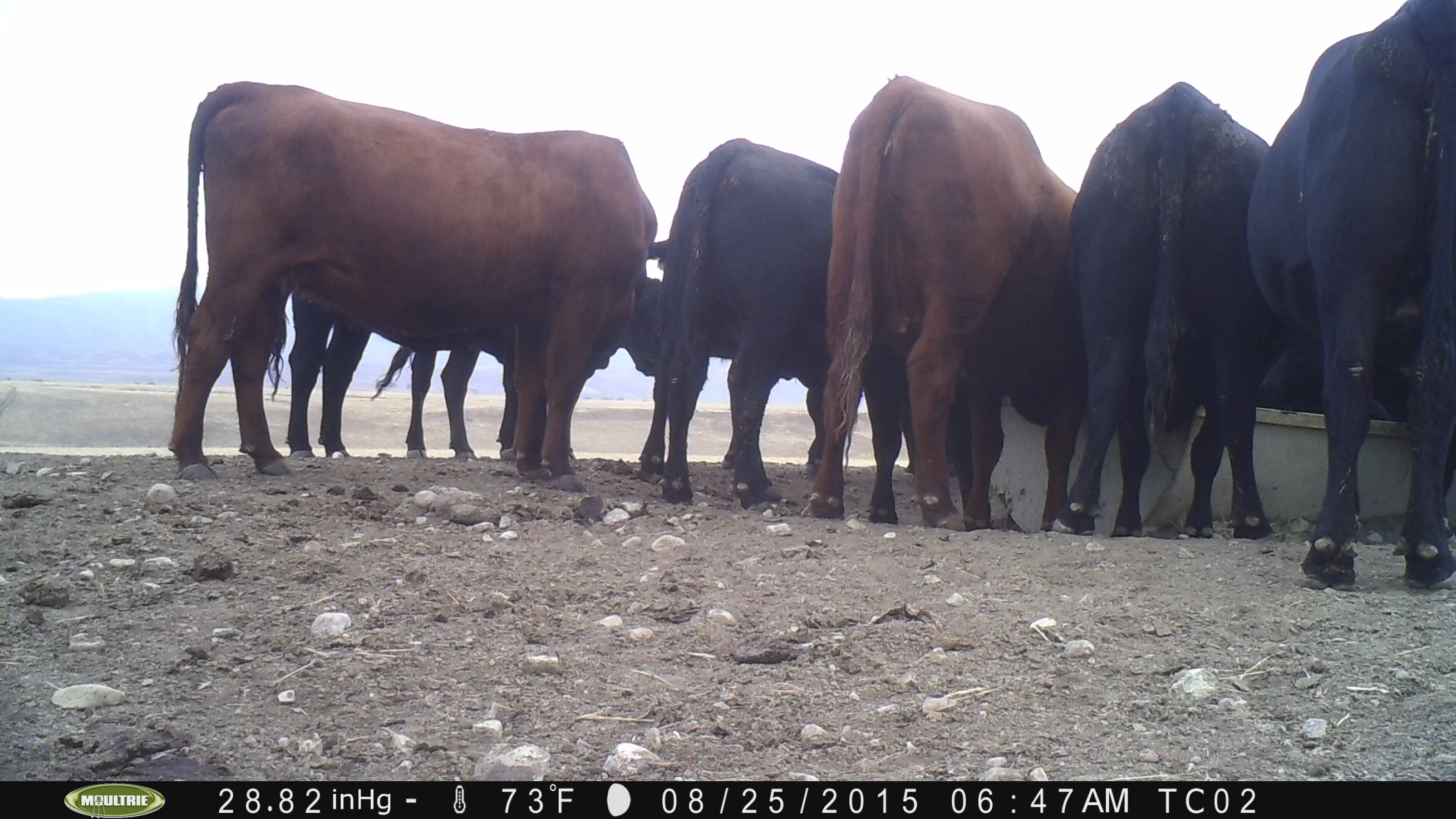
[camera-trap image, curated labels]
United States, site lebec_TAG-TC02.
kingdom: Animalia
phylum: Chordata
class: Mammalia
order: Artiodactyla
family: Bovidae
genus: Bos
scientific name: Bos taurus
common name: domestic cow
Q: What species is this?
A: Bos taurus (domestic cow).